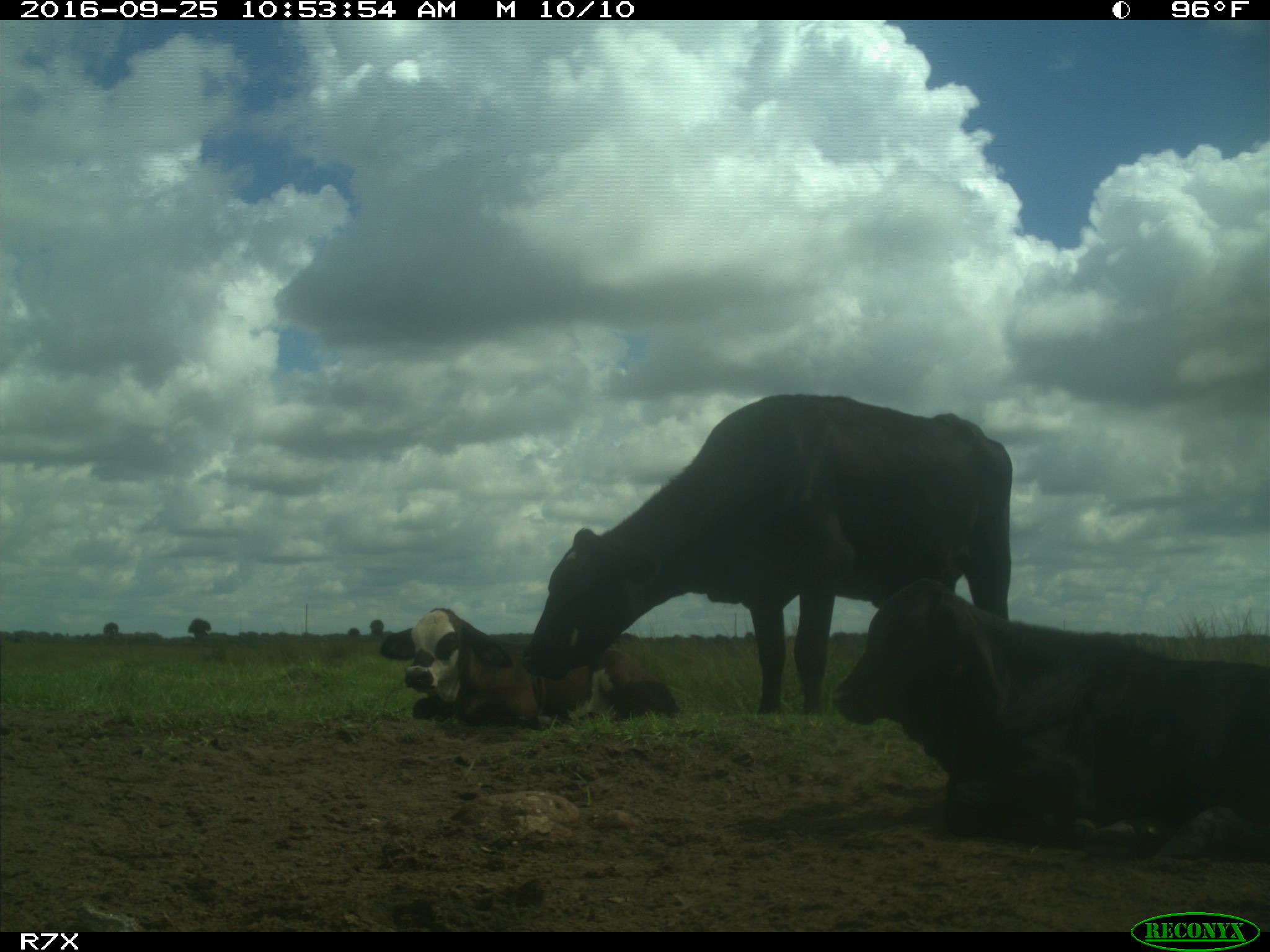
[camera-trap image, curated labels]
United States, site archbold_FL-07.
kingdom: Animalia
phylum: Chordata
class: Mammalia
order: Artiodactyla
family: Bovidae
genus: Bos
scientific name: Bos taurus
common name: domestic cow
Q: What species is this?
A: Bos taurus (domestic cow).